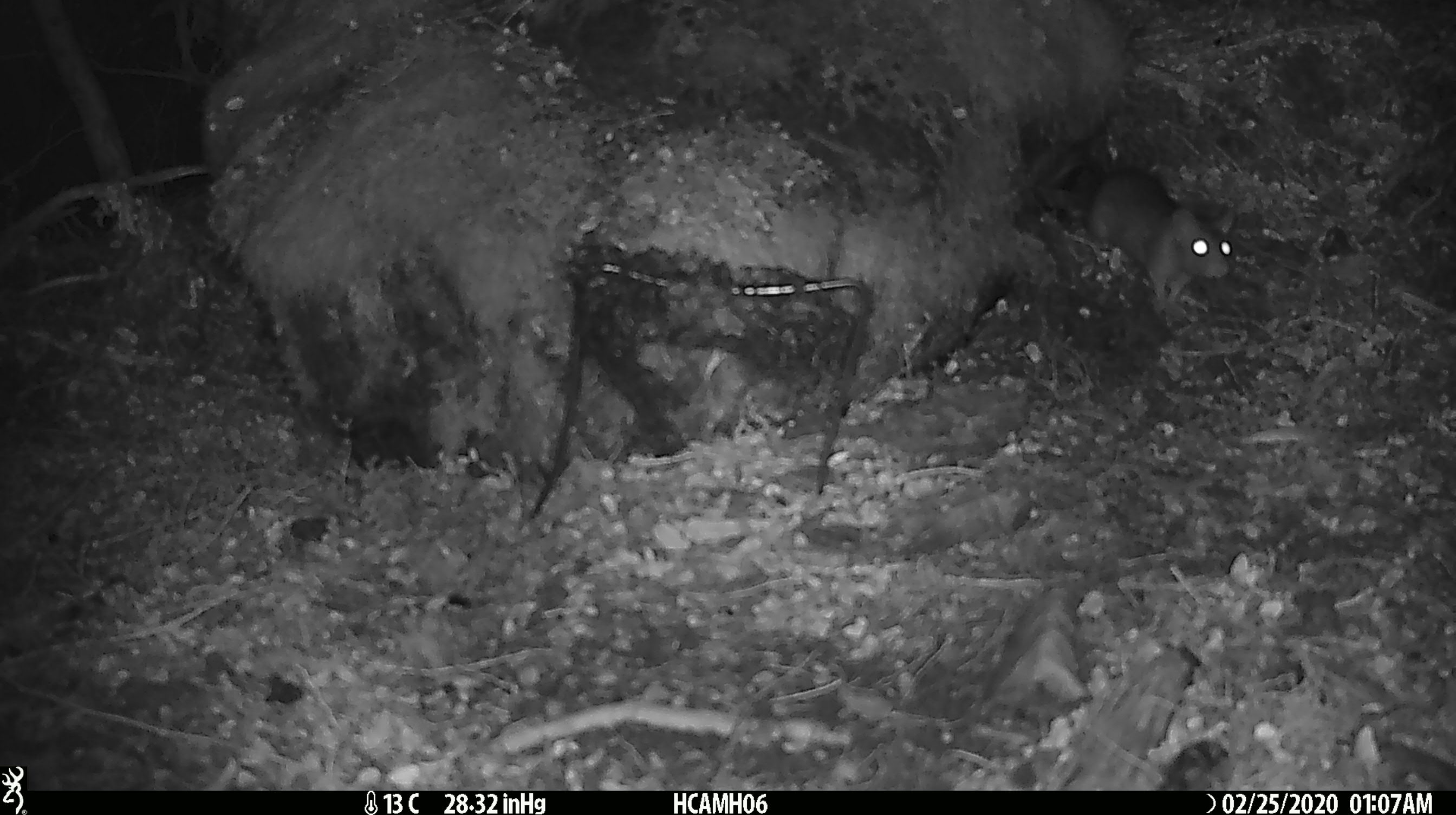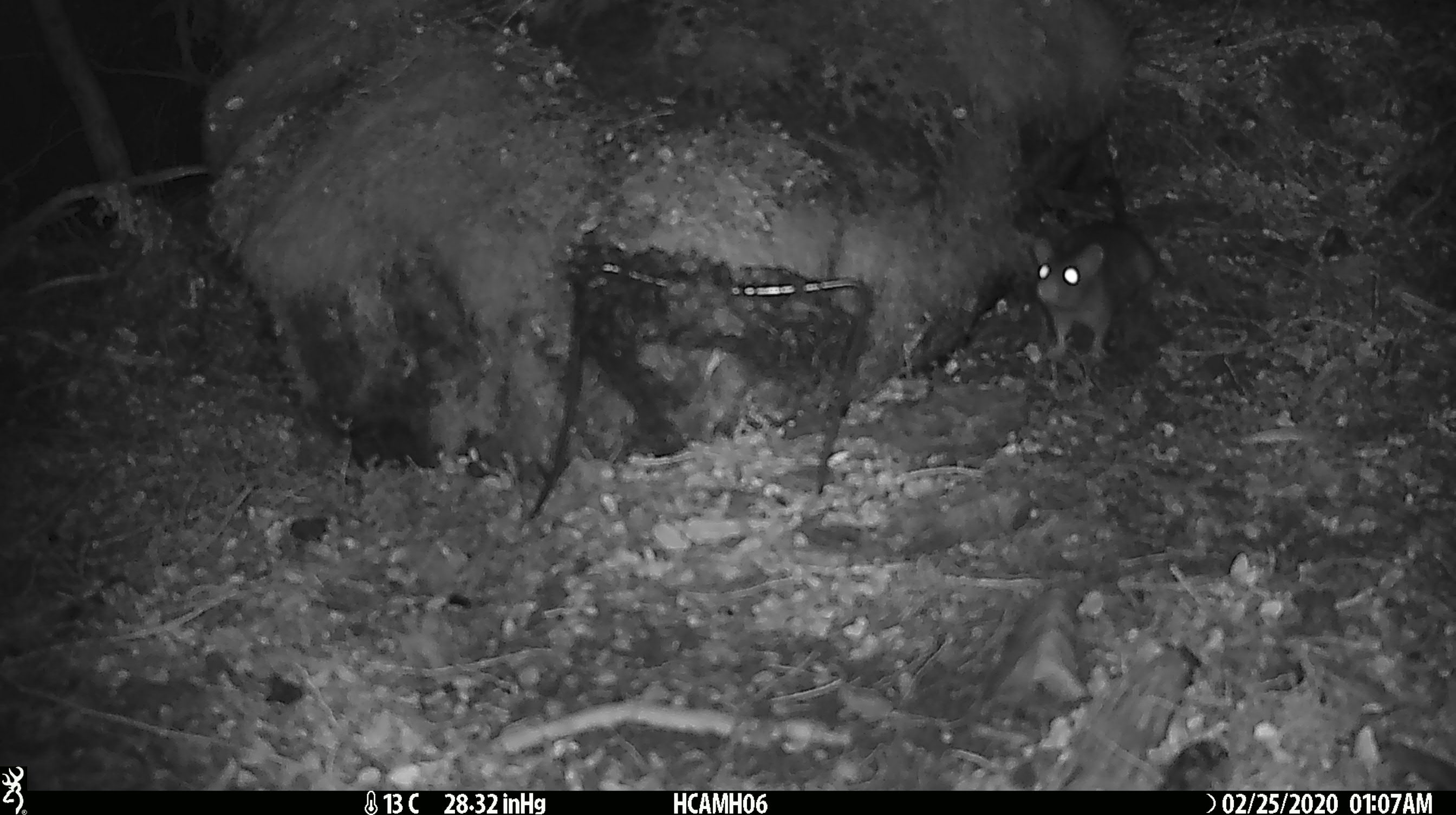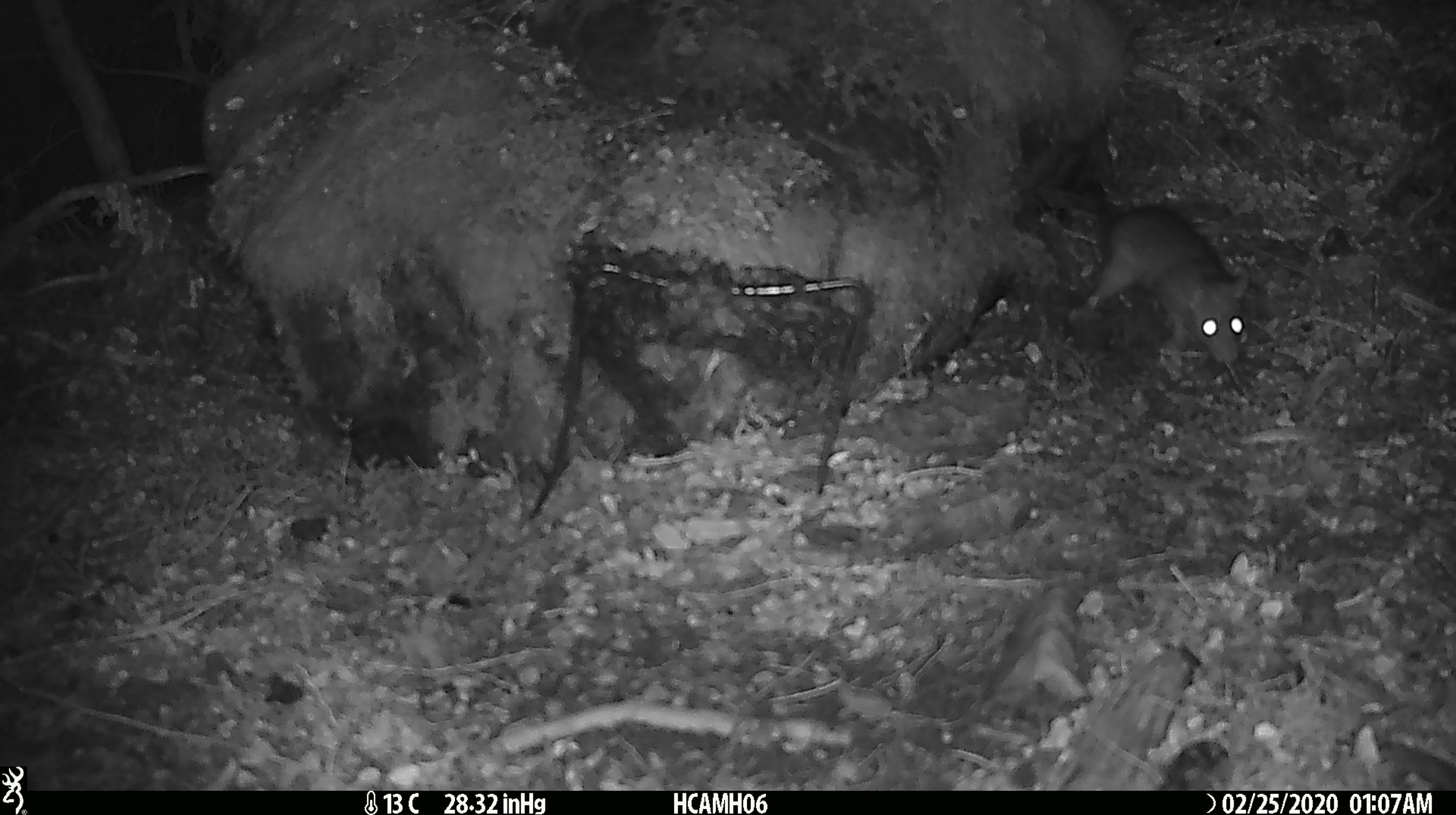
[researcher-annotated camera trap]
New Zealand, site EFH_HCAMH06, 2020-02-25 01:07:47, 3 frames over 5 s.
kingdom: Animalia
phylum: Chordata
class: Mammalia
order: Rodentia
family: Muridae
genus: Rattus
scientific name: Rattus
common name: rat